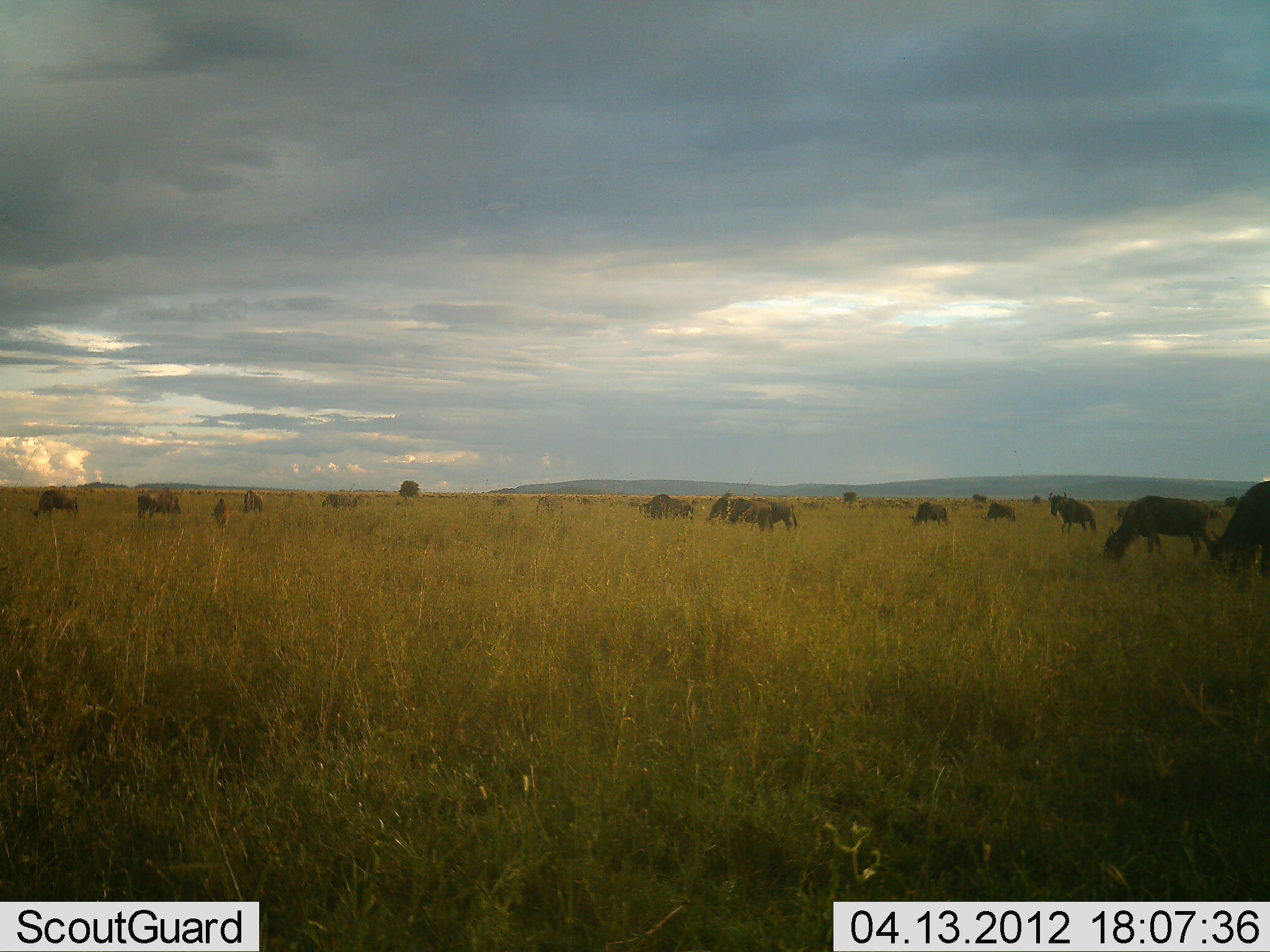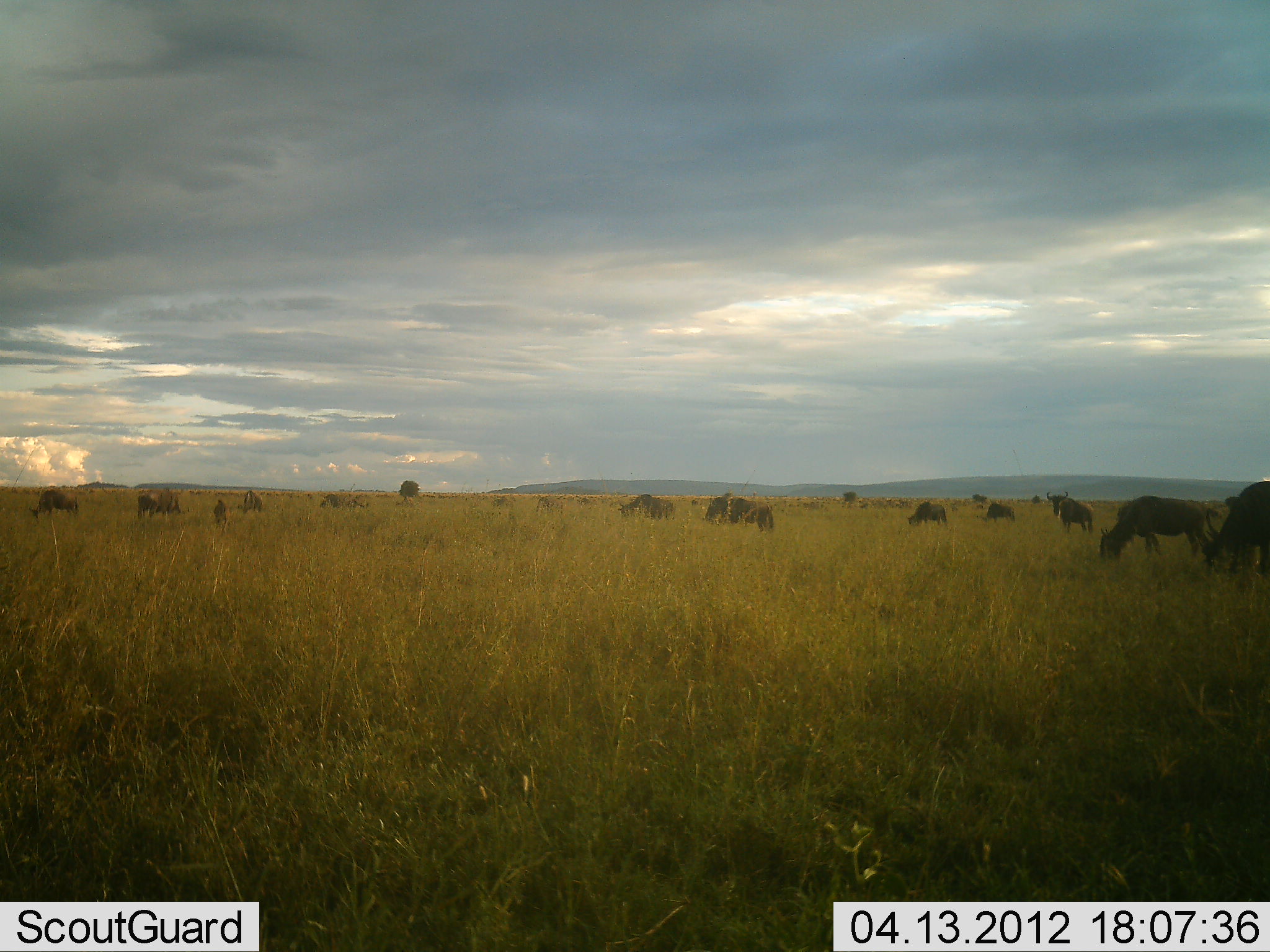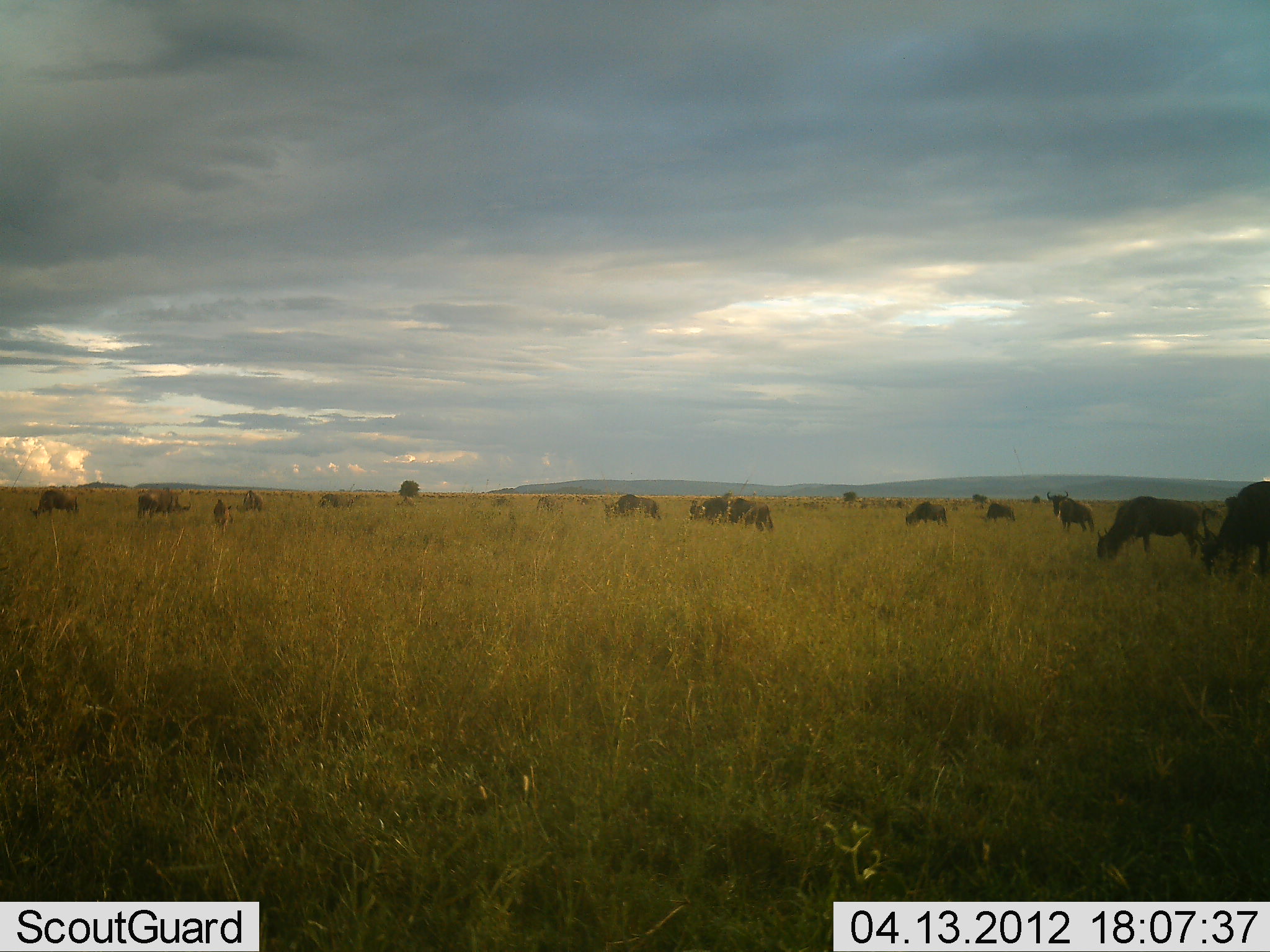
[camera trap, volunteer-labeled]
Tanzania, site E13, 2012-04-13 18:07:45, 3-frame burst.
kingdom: Animalia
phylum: Chordata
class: Mammalia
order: Artiodactyla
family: Bovidae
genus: Connochaetes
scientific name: Connochaetes taurinus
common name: blue wildebeest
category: wildebeest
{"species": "wildebeest (blue wildebeest) (Connochaetes taurinus)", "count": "11-50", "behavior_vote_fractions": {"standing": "50%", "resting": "7%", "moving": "64%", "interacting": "0%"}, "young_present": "14%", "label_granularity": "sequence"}